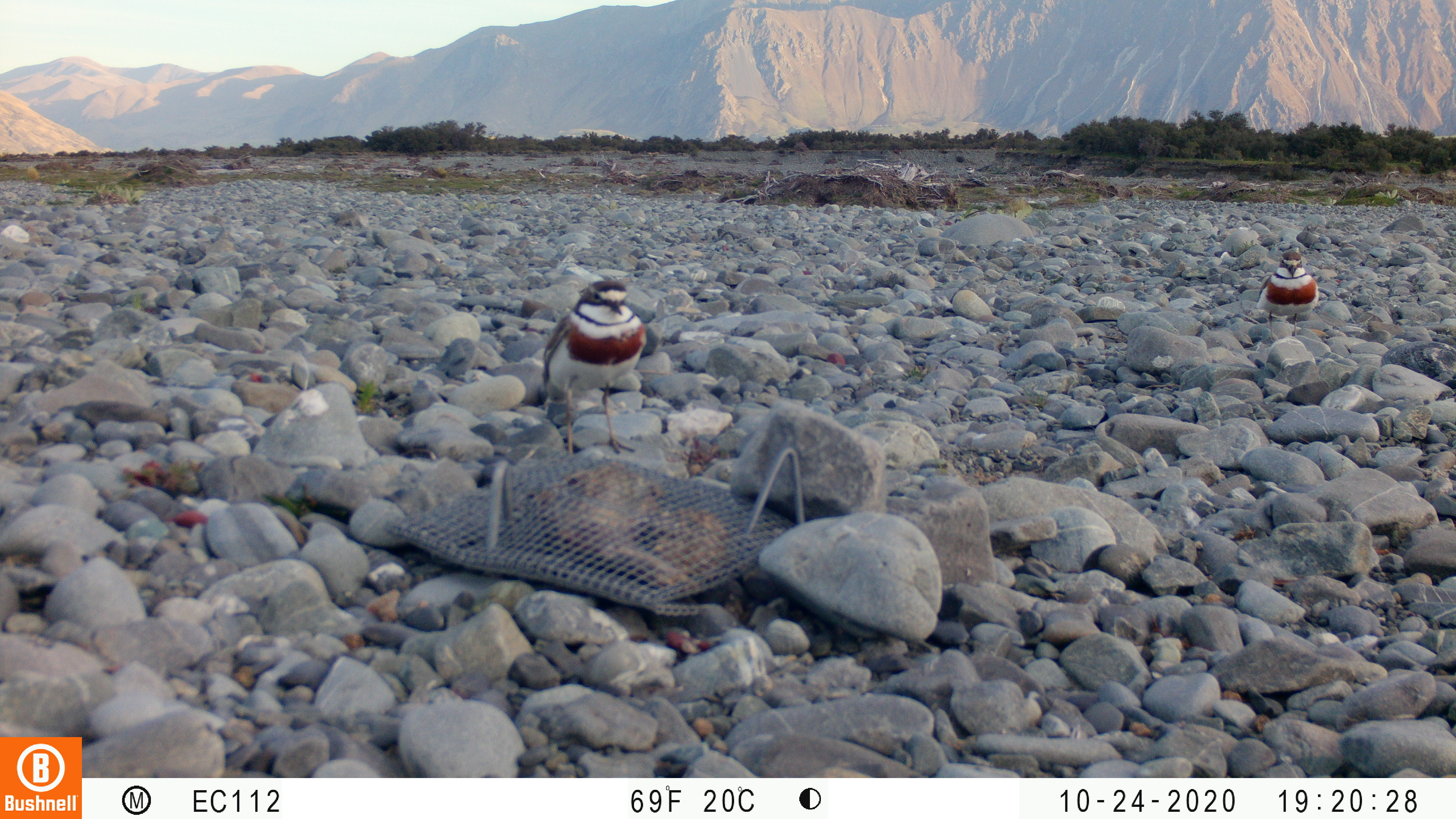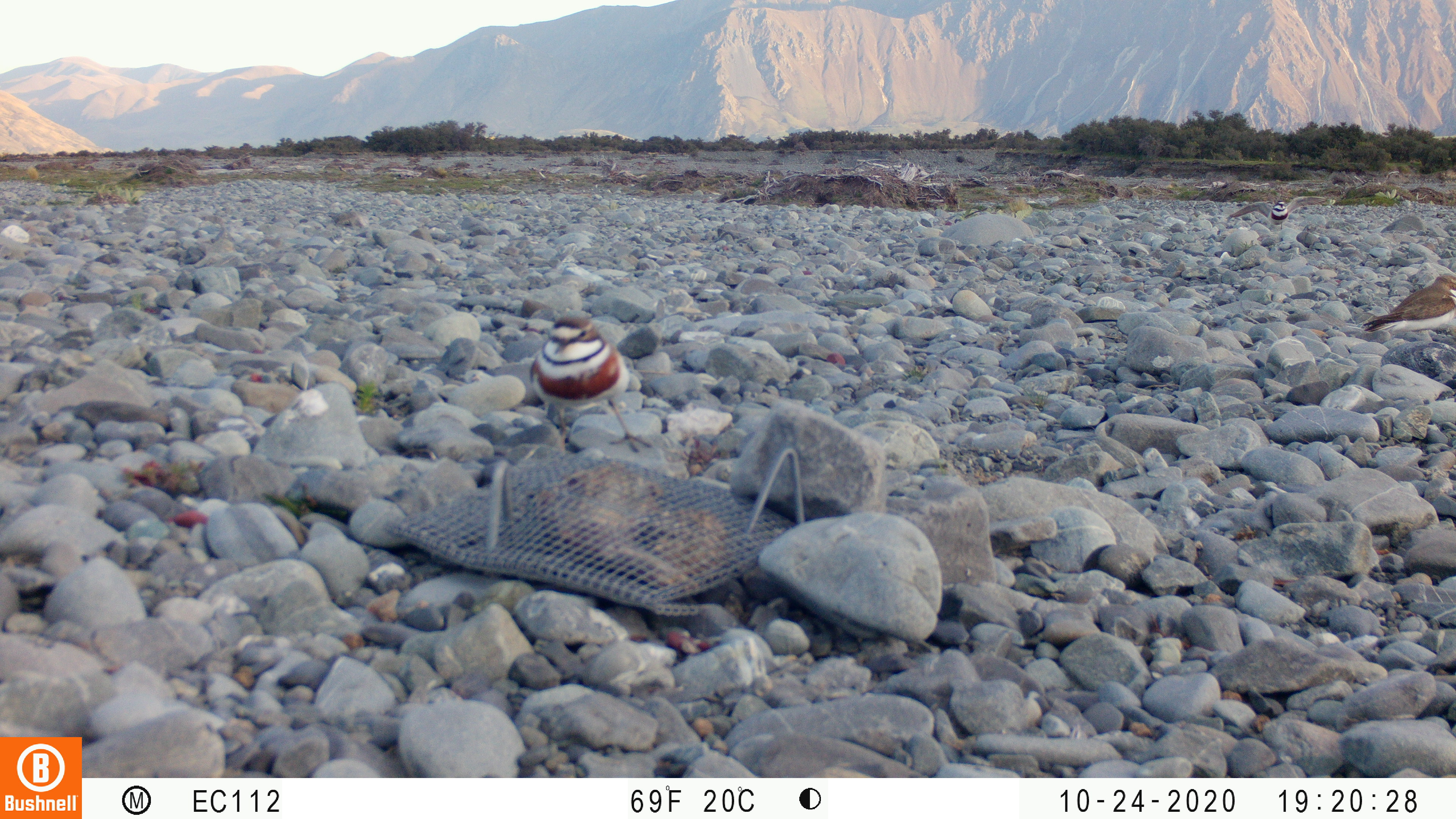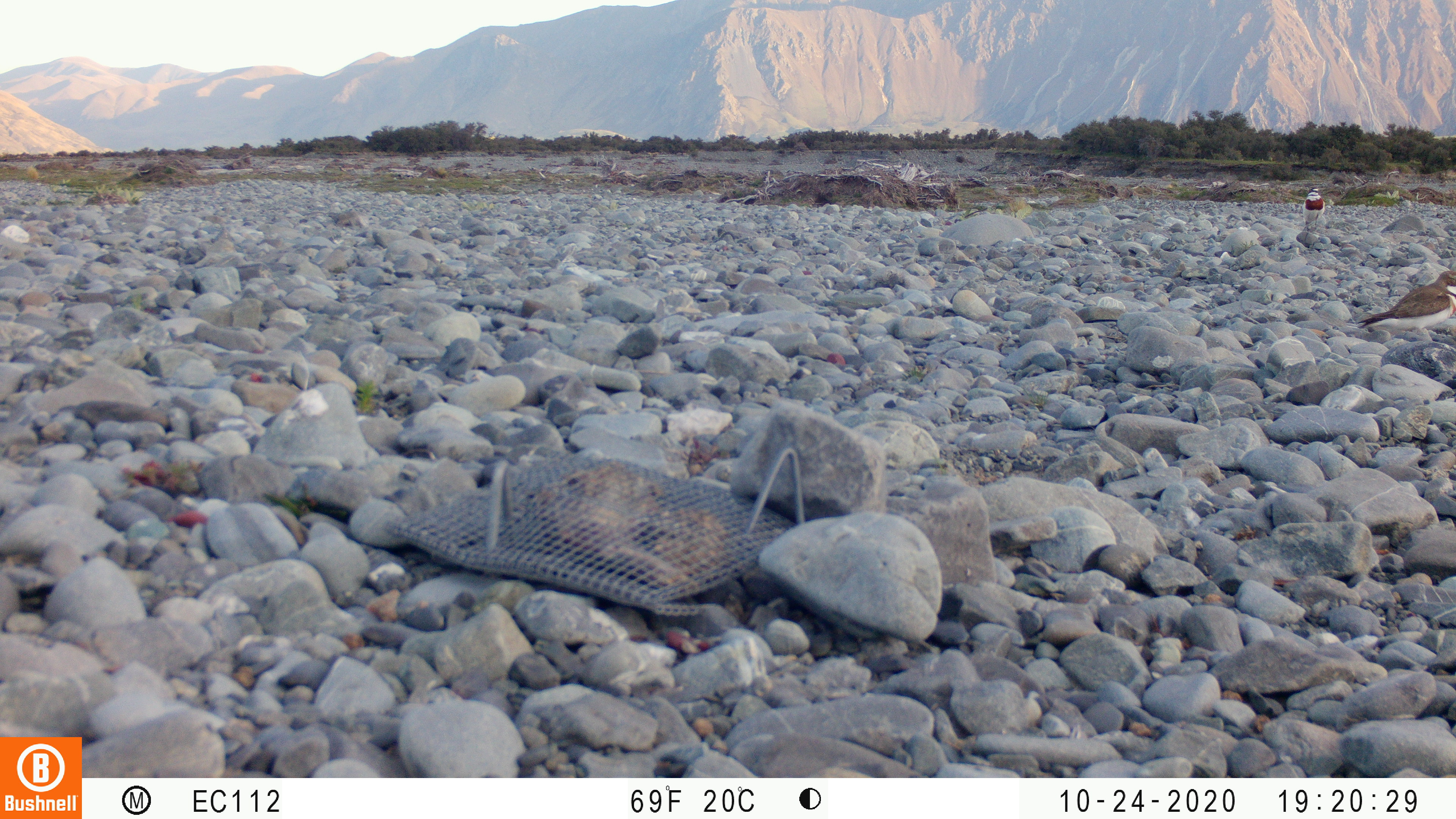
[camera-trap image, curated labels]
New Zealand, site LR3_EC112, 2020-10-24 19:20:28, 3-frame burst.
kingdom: Animalia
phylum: Chordata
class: Aves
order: Charadriiformes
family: Charadriidae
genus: Charadrius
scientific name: Charadrius bicinctus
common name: double-banded plover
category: banded dotterel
Banded dotterel (double-banded plover) (Charadrius bicinctus).